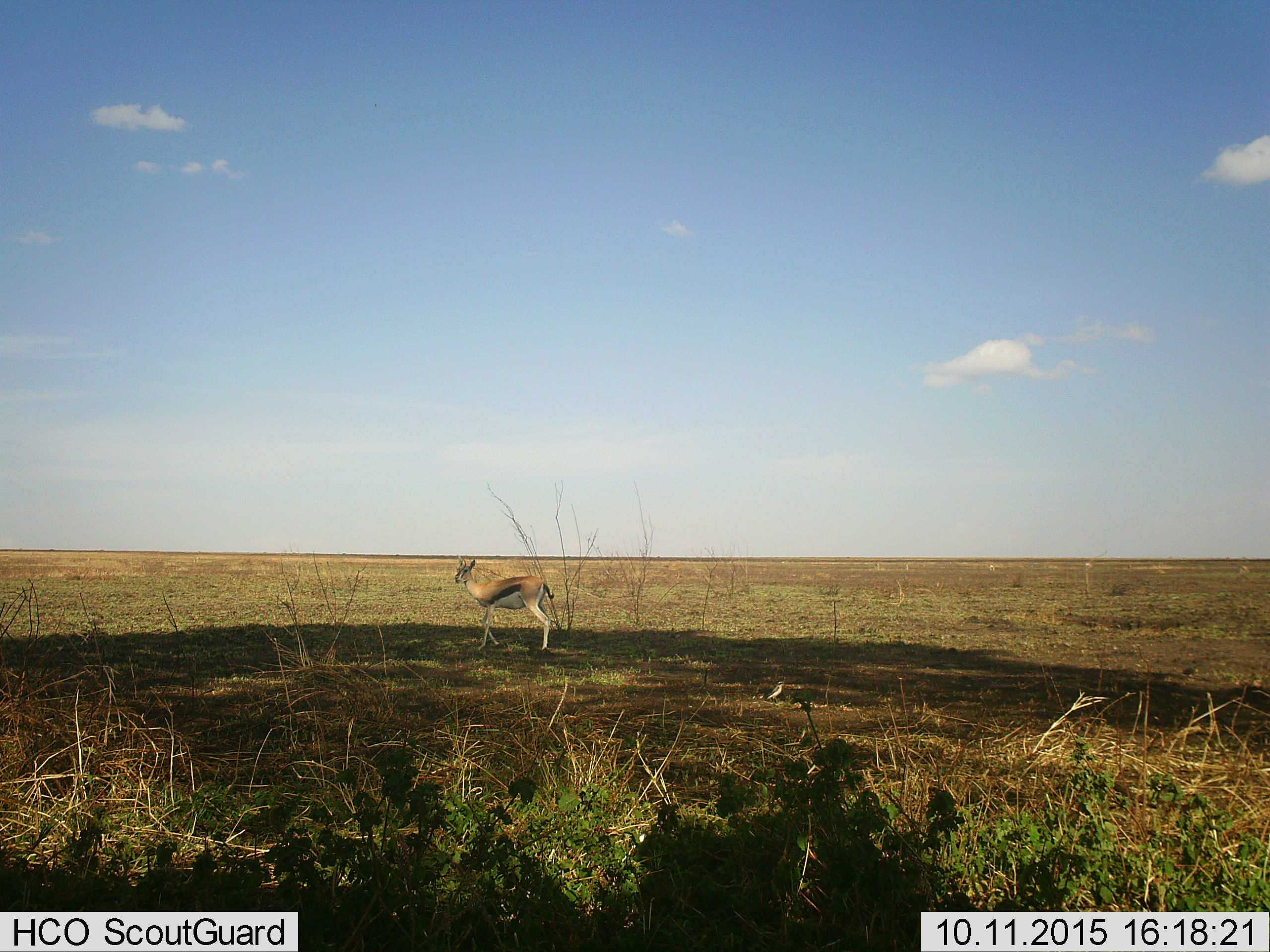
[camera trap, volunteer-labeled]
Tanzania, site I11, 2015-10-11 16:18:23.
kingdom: Animalia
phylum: Chordata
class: Mammalia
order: Artiodactyla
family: Bovidae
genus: Eudorcas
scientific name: Eudorcas thomsonii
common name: thomson's gazelle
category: gazellethomsons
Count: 1.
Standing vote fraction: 62%.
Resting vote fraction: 0%.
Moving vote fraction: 38%.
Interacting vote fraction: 0%.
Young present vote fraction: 0%.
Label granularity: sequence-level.